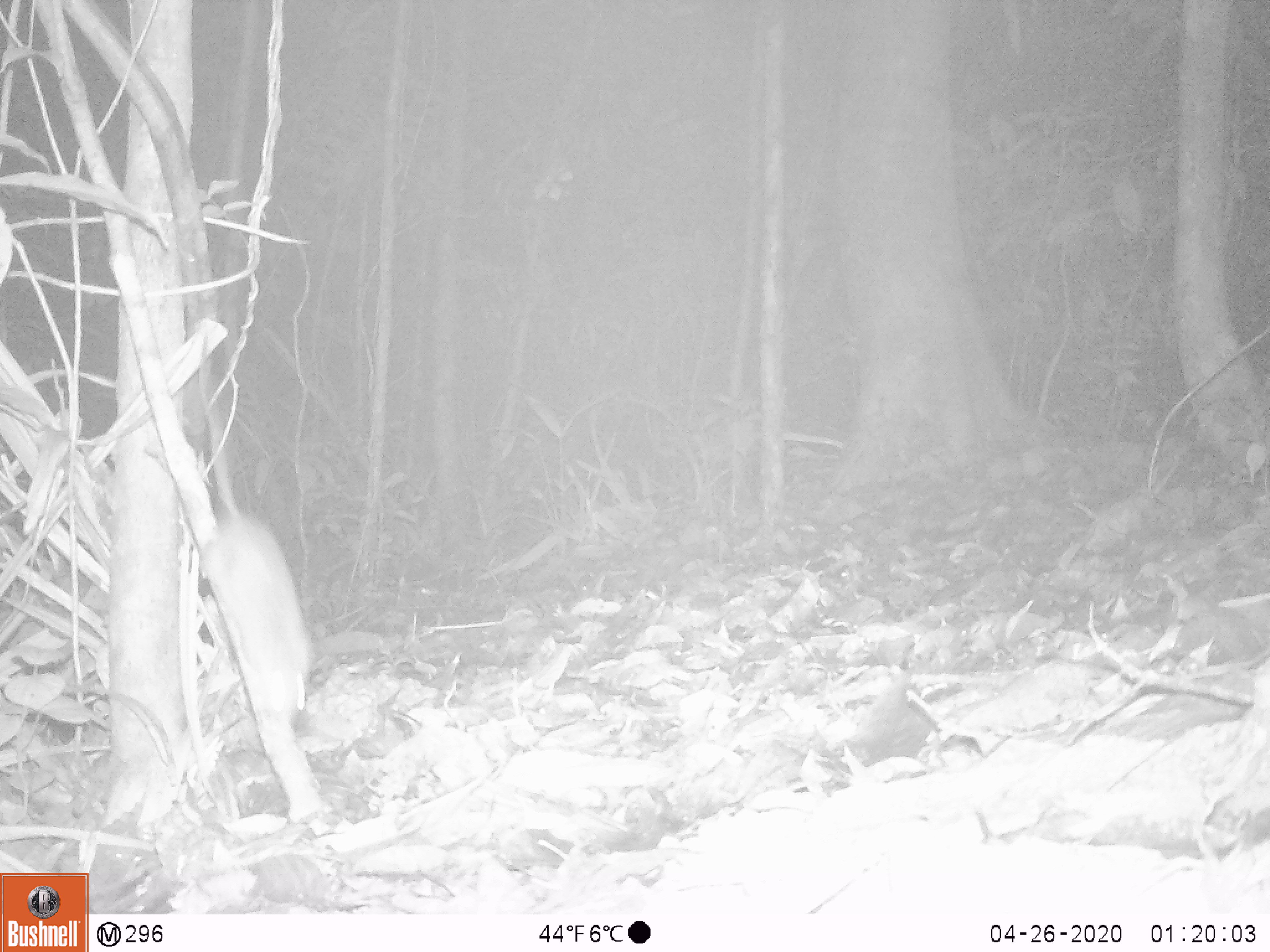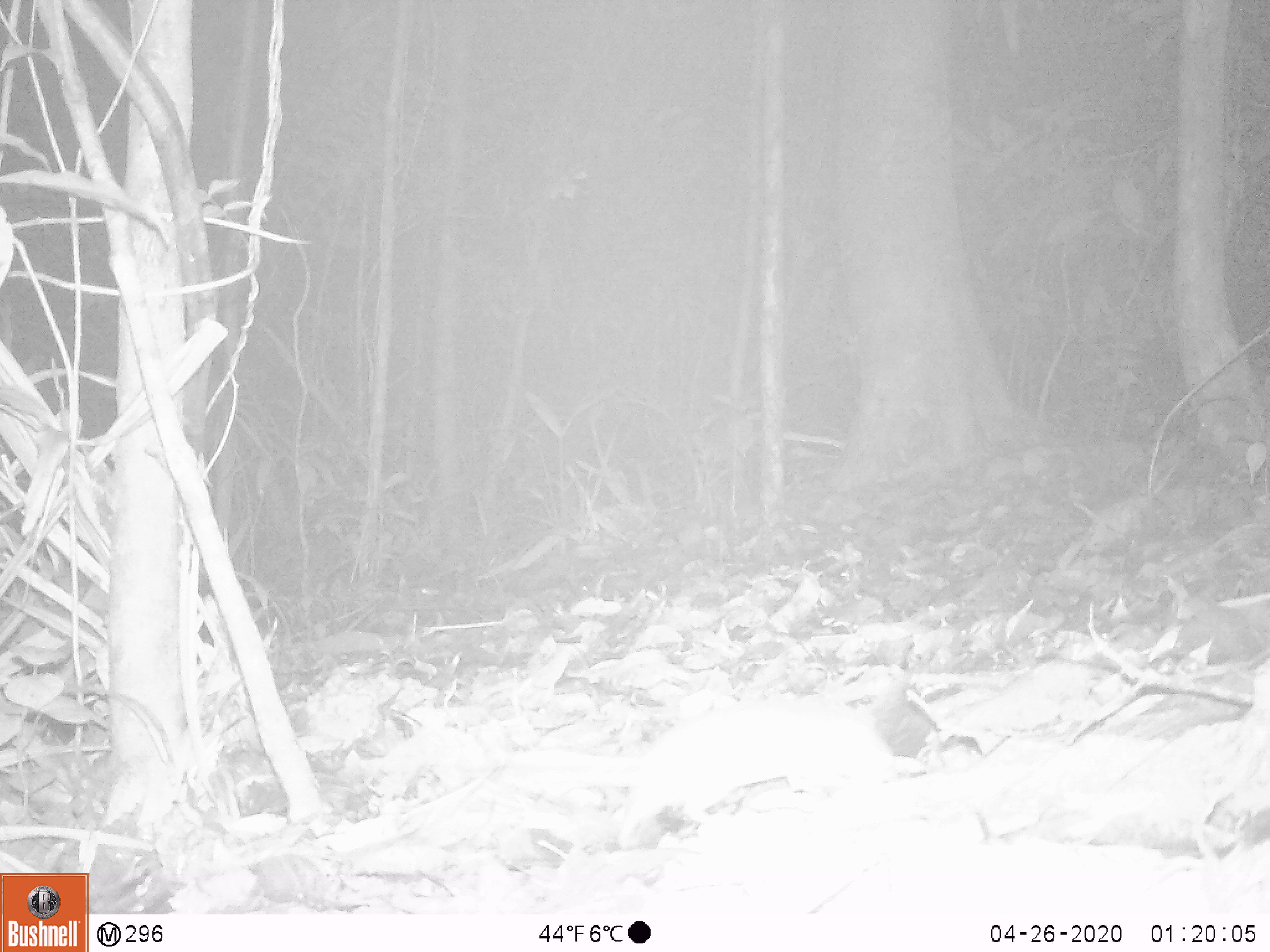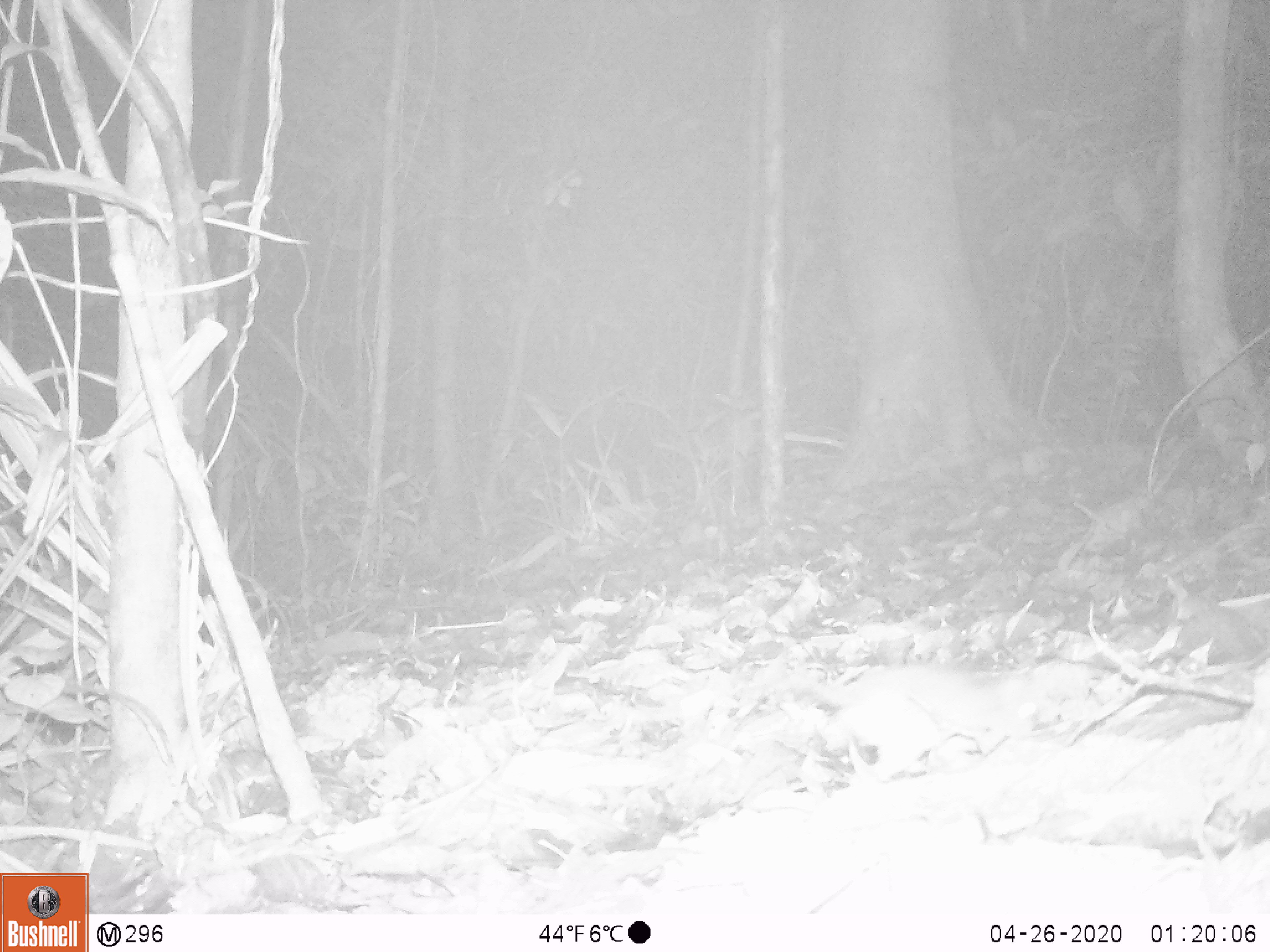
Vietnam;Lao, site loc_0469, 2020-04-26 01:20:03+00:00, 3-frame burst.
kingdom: Animalia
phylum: Chordata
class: Mammalia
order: Rodentia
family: Muridae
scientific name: Muridae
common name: old-world mice and rats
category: unidentified murid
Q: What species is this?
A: Unidentified murid (old-world mice and rats) (Muridae).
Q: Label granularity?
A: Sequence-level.